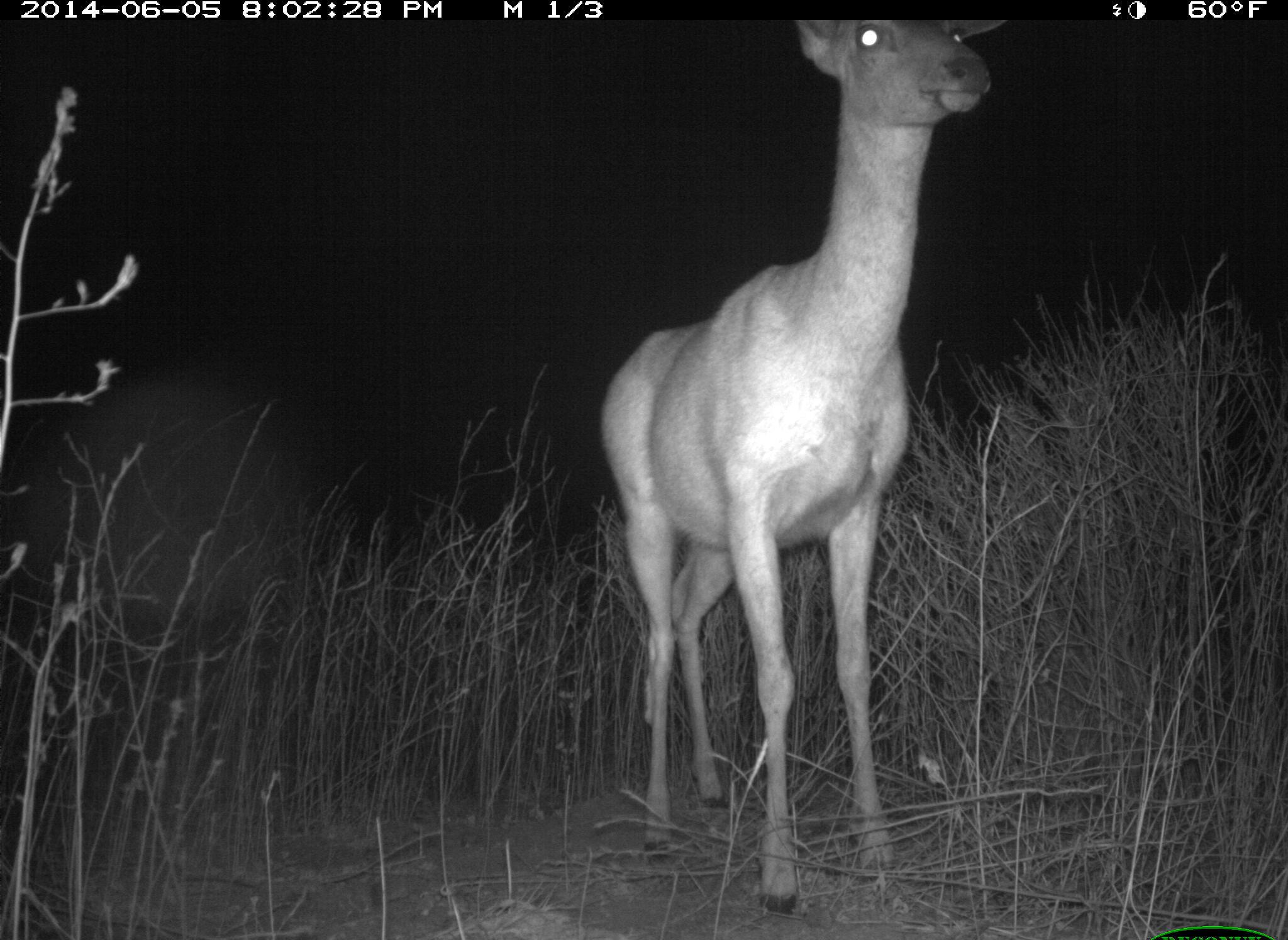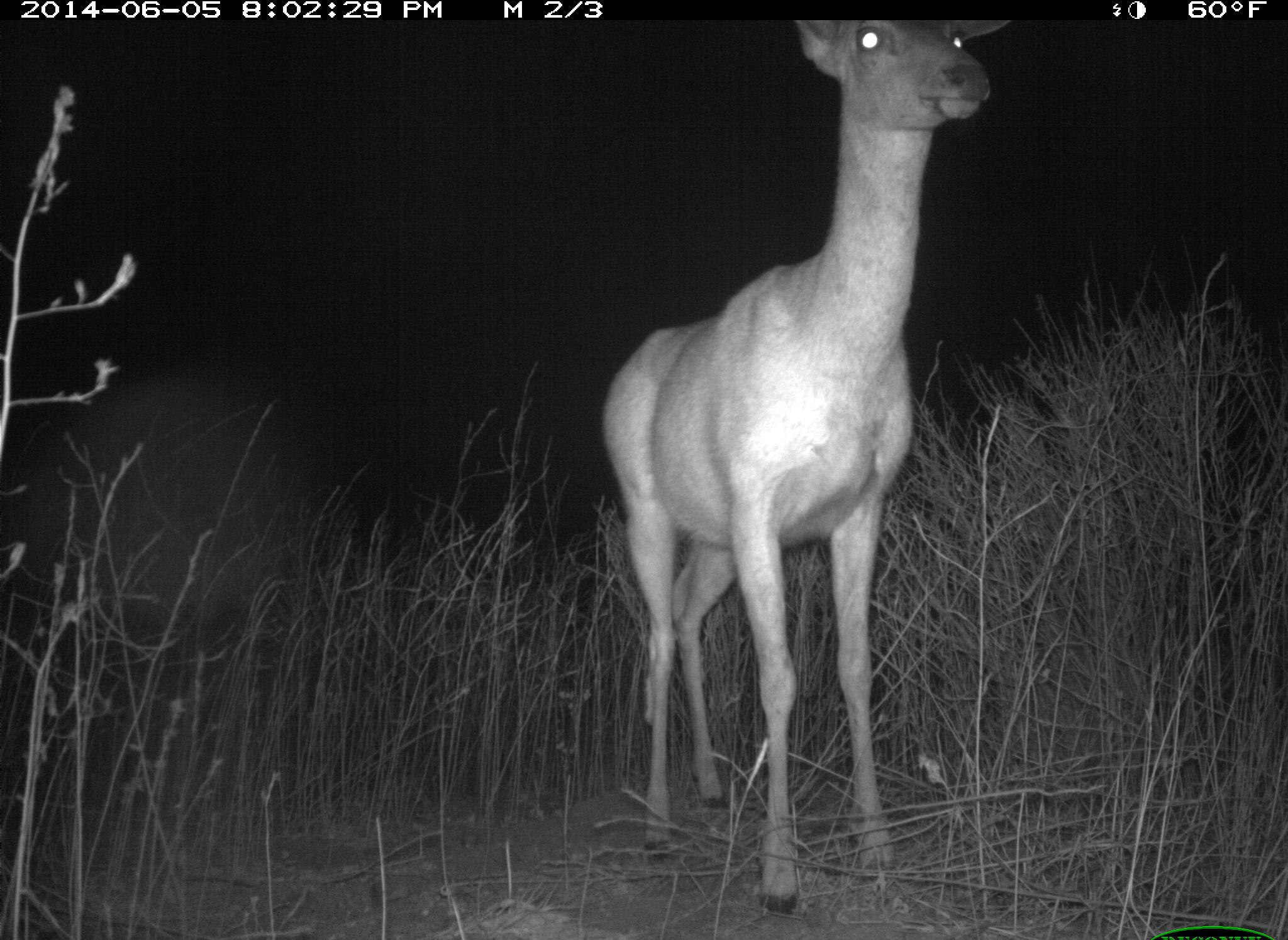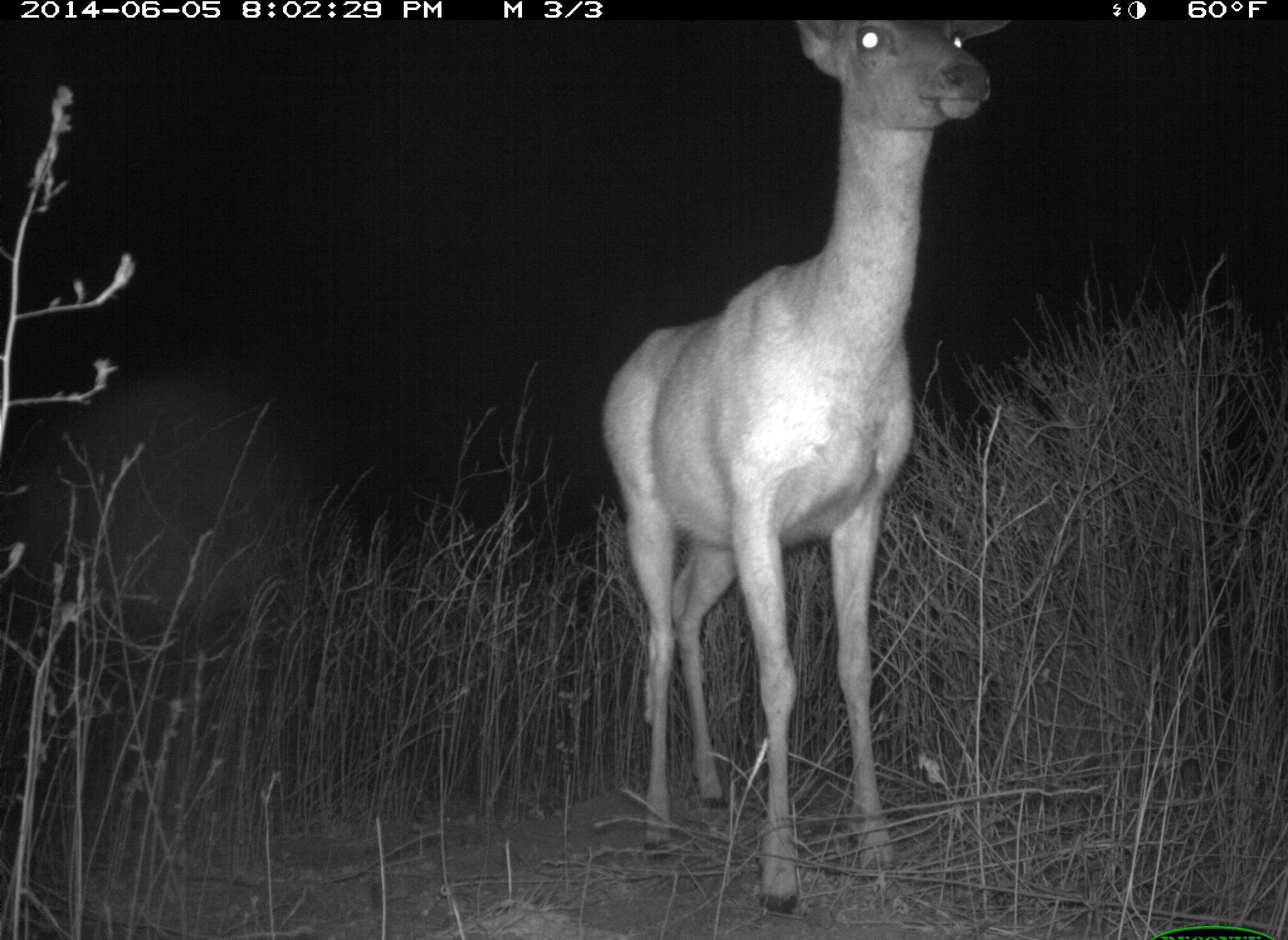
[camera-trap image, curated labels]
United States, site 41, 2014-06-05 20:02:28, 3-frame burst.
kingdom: Animalia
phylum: Chordata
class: Mammalia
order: Artiodactyla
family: Cervidae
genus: Odocoileus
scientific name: Odocoileus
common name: deer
Deer (Odocoileus).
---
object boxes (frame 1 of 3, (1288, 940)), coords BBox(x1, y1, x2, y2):
deer: BBox(595, 5, 1083, 913)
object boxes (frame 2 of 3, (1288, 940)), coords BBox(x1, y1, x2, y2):
deer: BBox(585, 16, 1016, 908)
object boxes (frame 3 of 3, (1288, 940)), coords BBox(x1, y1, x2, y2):
deer: BBox(600, 9, 1038, 913)